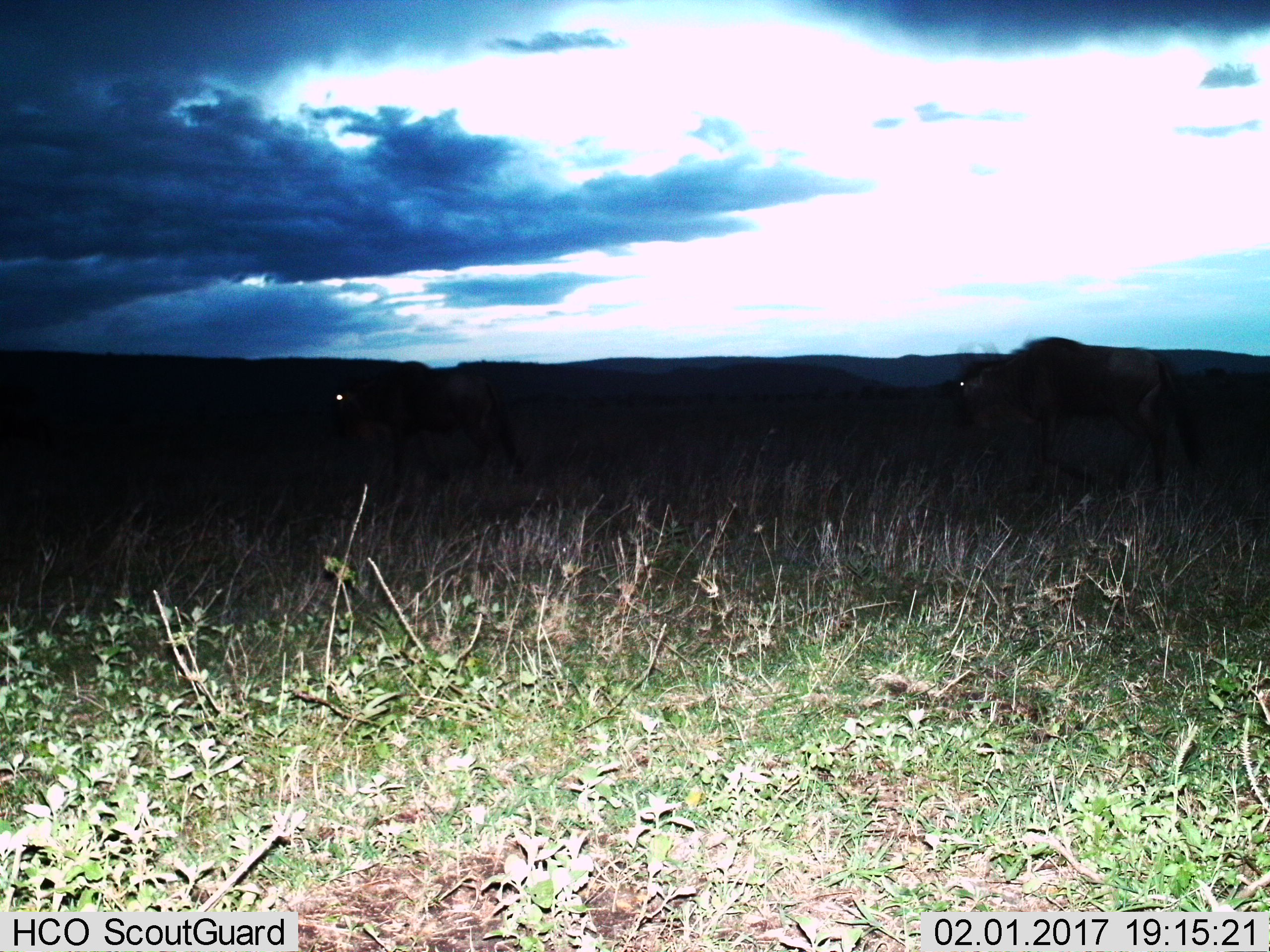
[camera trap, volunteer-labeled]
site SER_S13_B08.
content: unidentified animal